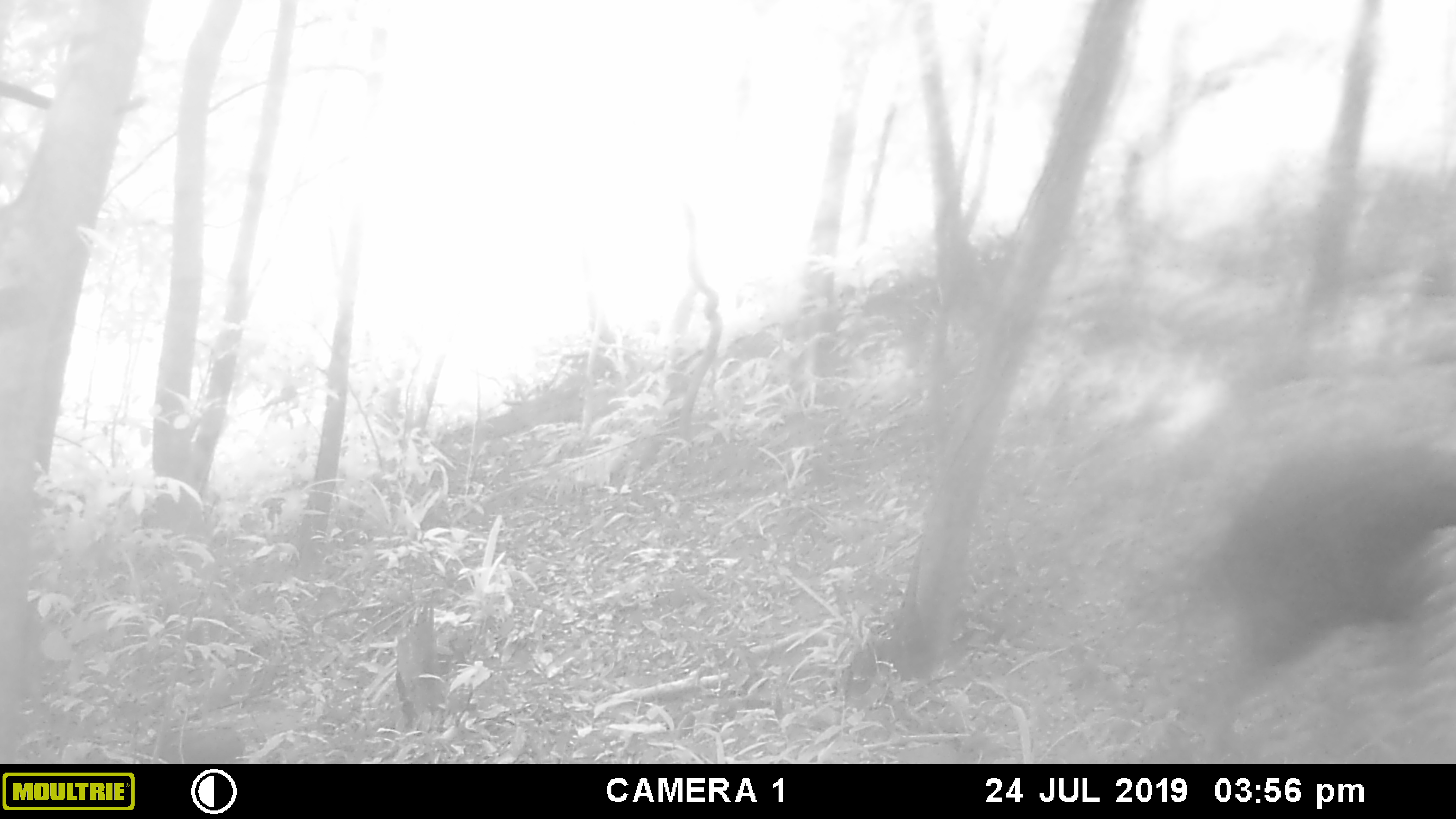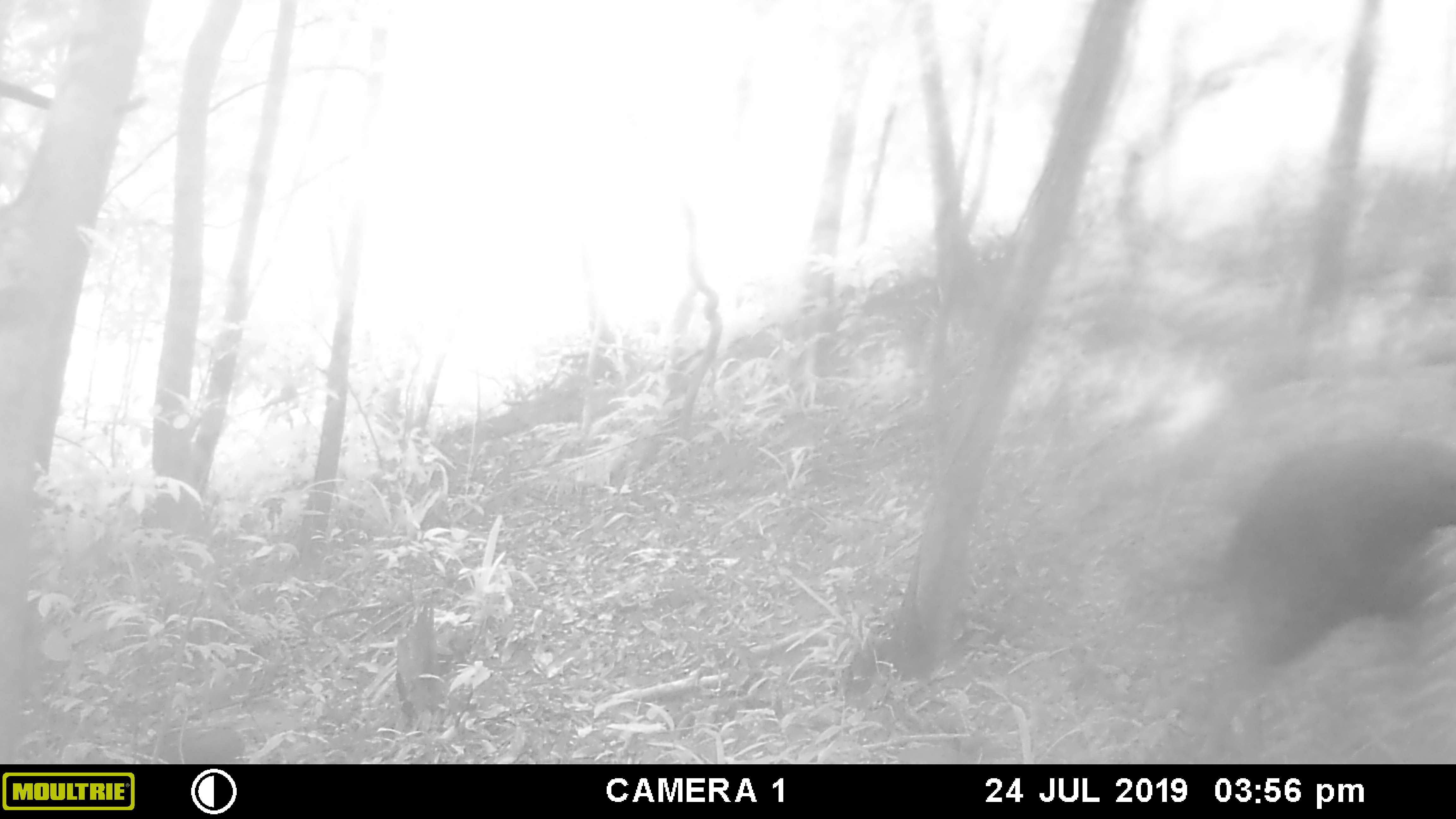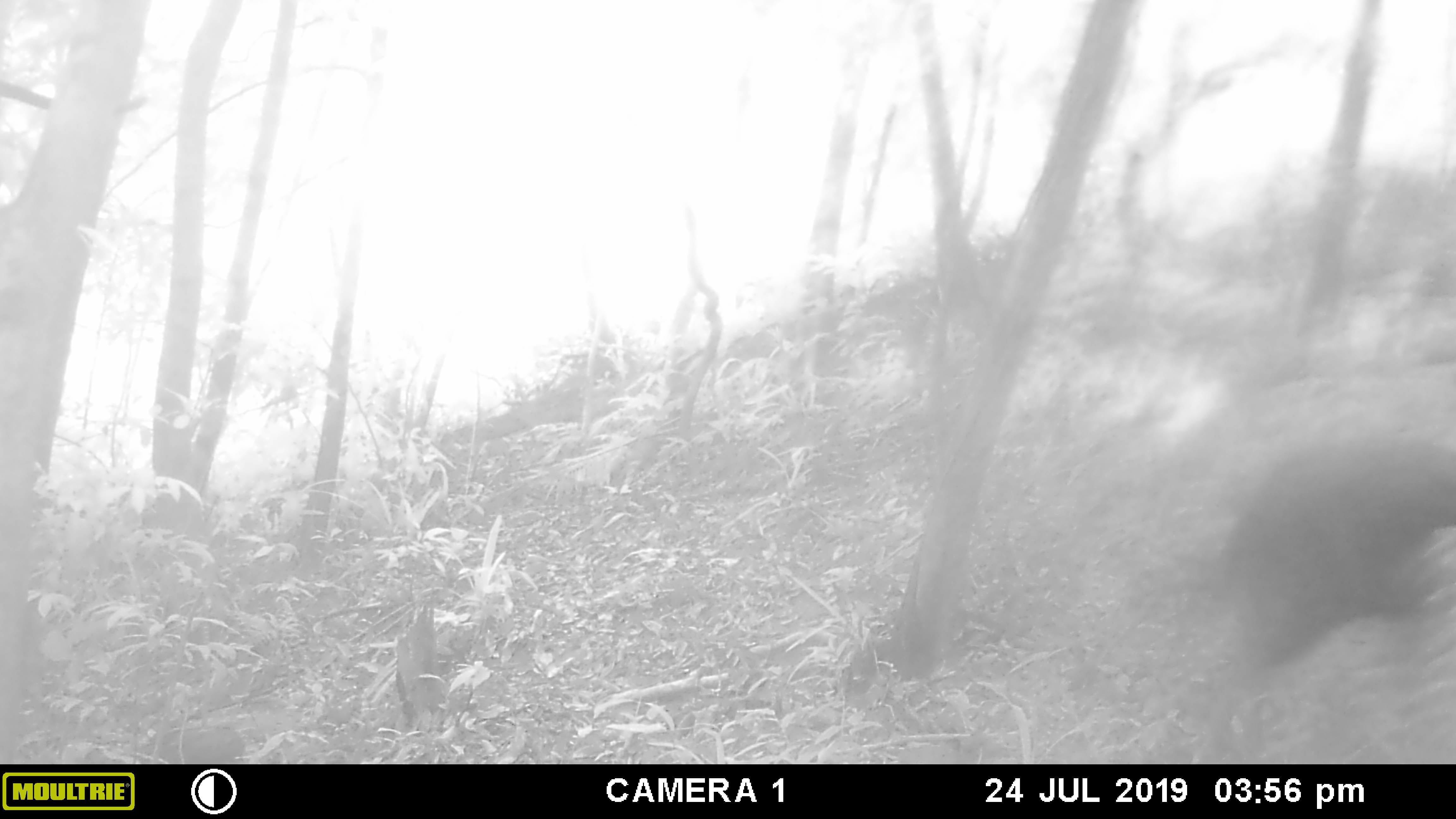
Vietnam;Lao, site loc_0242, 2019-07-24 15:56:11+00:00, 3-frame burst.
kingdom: Animalia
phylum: Chordata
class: Mammalia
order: Artiodactyla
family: Suidae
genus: Sus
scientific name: Sus scrofa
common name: eurasian wild pig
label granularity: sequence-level